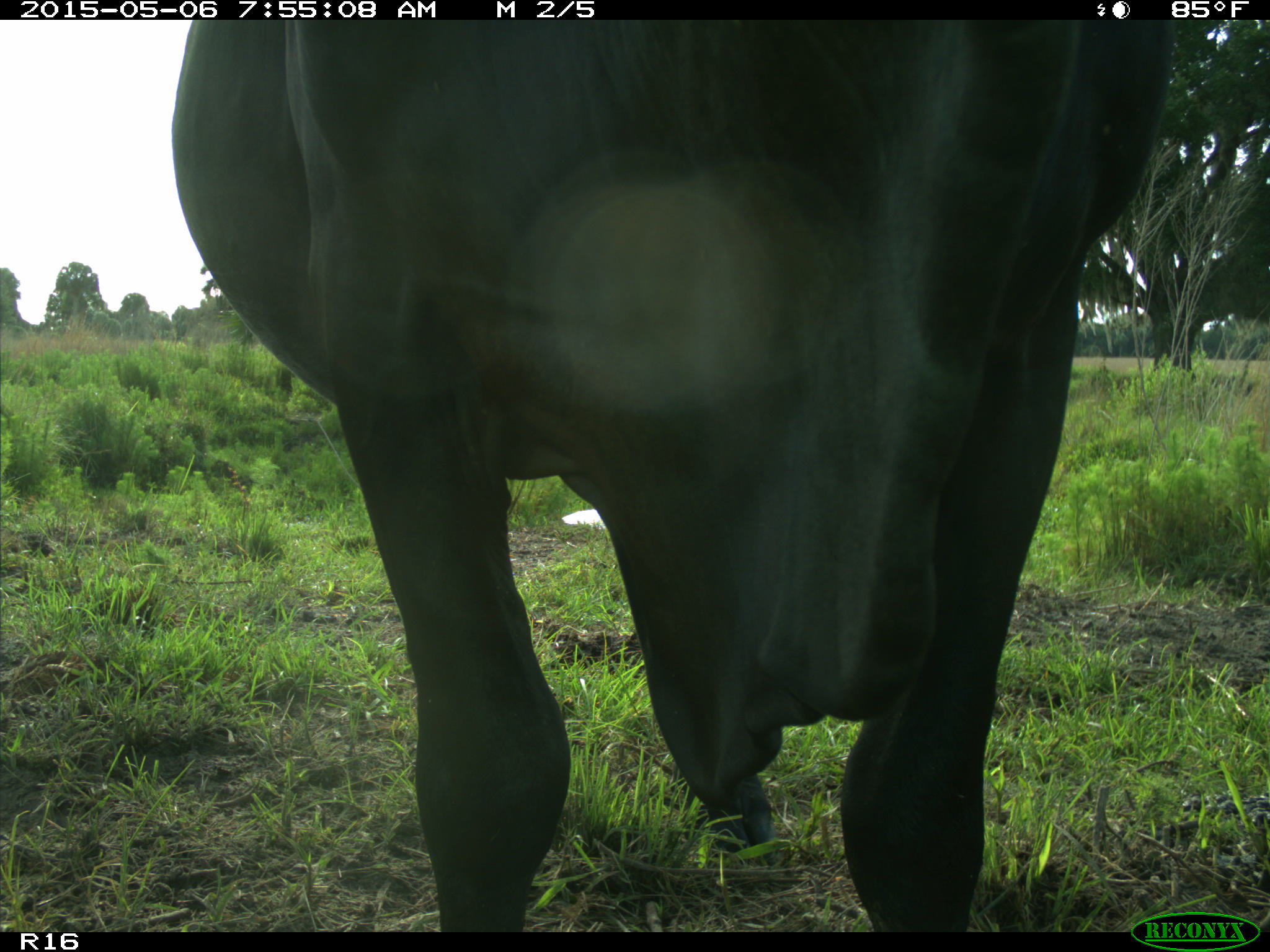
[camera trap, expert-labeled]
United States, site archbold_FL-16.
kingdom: Animalia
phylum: Chordata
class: Mammalia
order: Artiodactyla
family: Bovidae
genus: Bos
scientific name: Bos taurus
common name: domestic cow